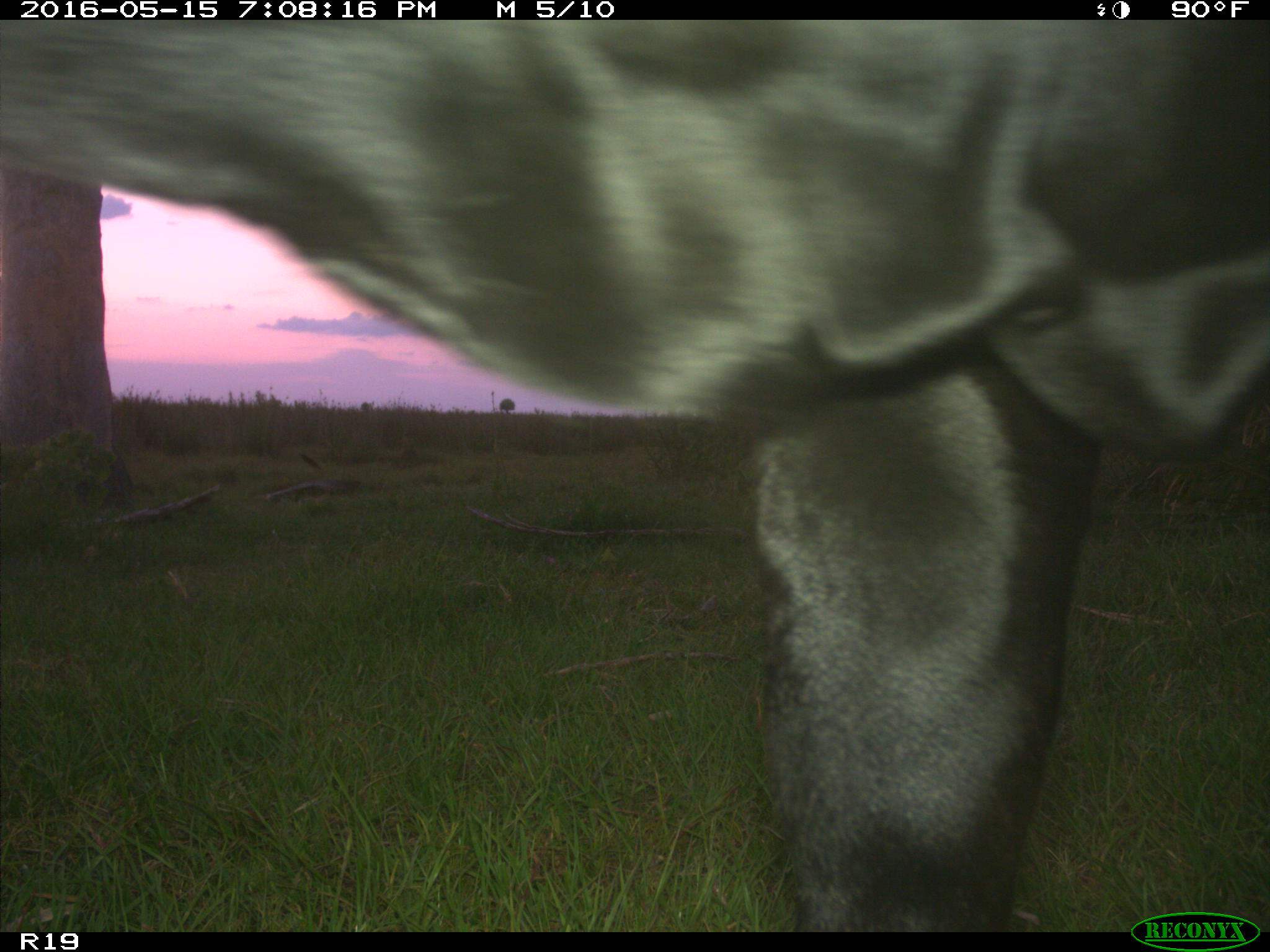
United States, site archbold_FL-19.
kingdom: Animalia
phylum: Chordata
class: Mammalia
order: Artiodactyla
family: Bovidae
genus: Bos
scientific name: Bos taurus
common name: domestic cow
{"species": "Bos taurus (domestic cow)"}